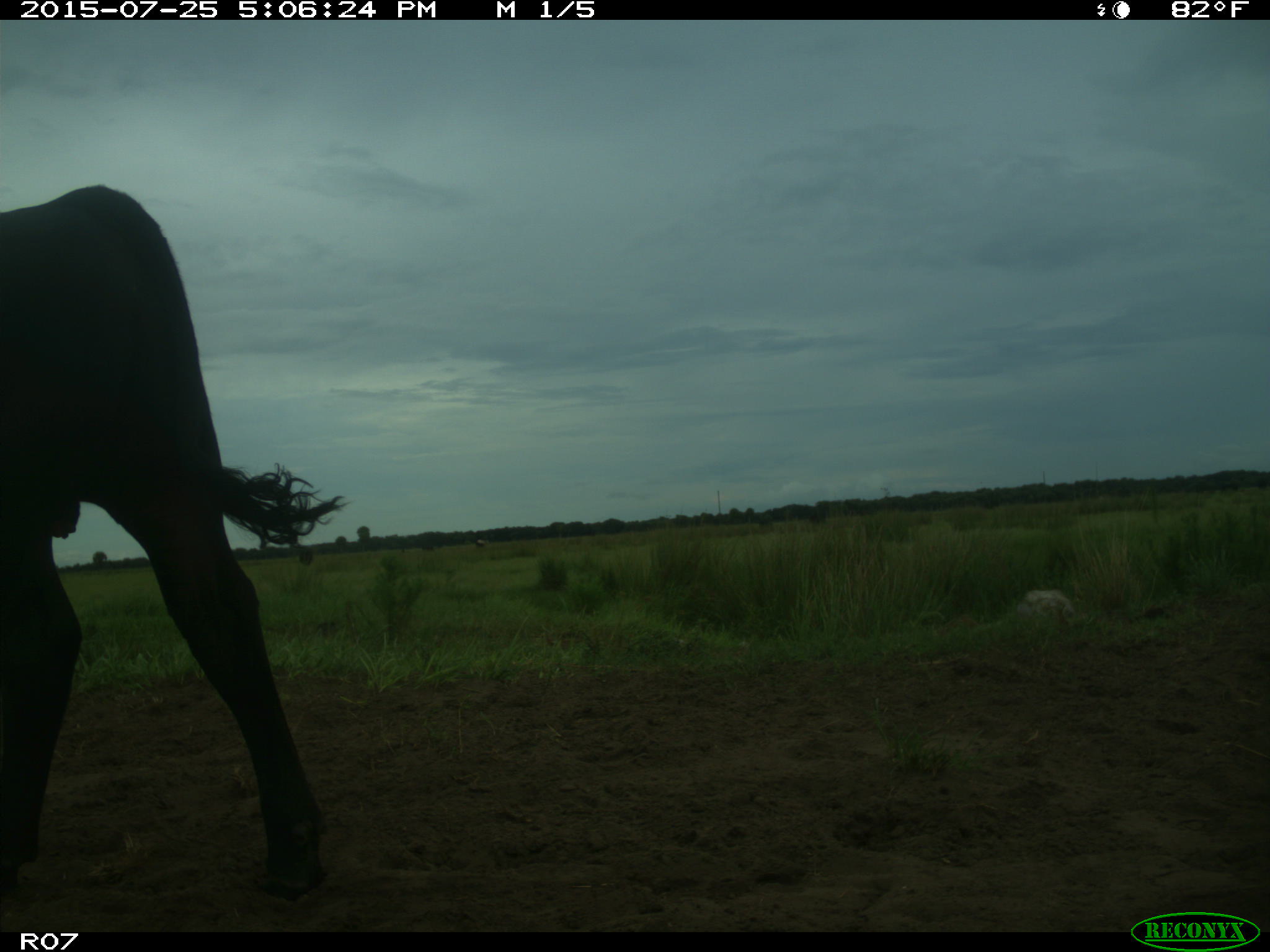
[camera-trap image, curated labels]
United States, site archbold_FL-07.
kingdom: Animalia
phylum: Chordata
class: Mammalia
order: Artiodactyla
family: Bovidae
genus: Bos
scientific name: Bos taurus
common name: domestic cow